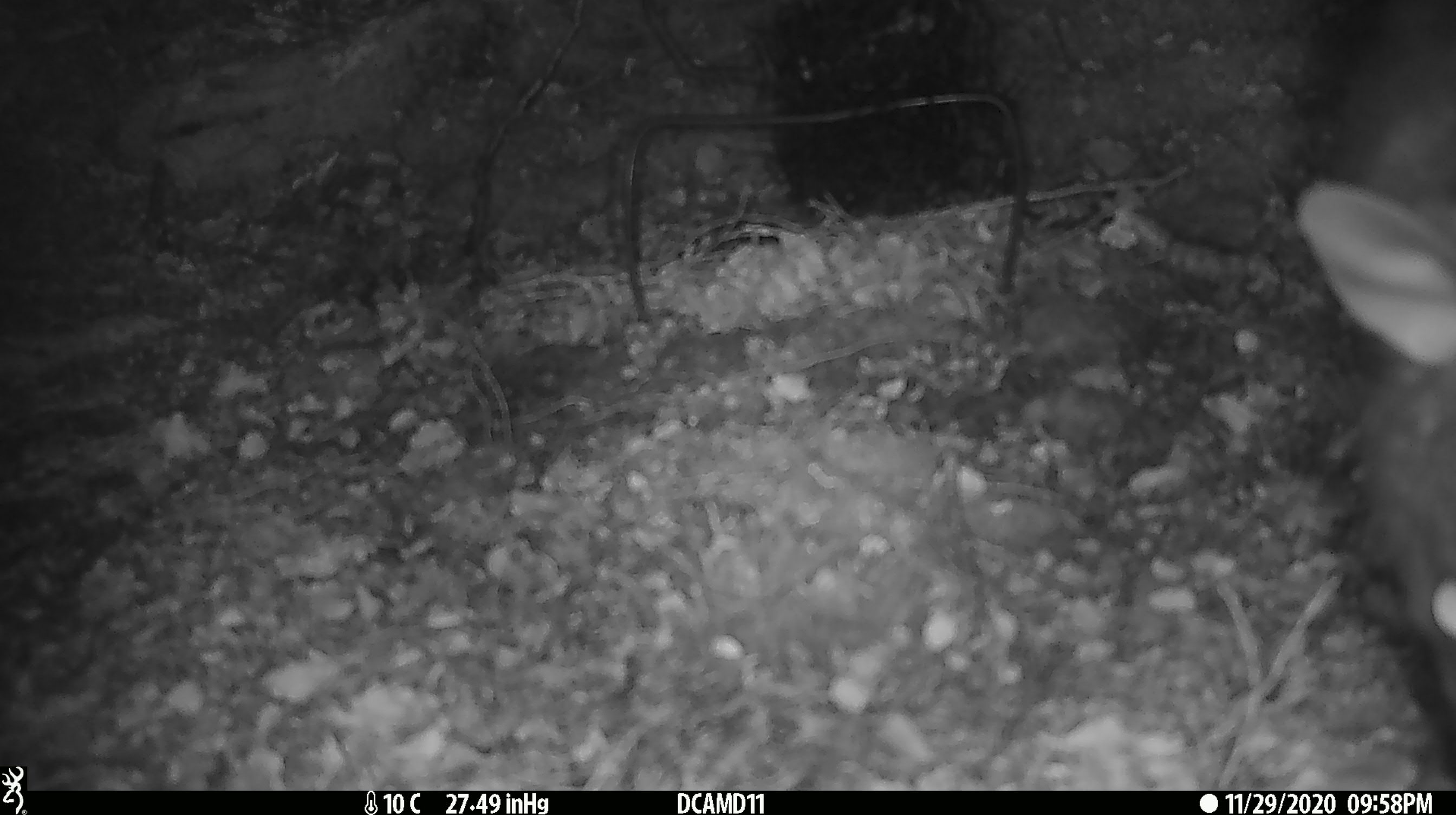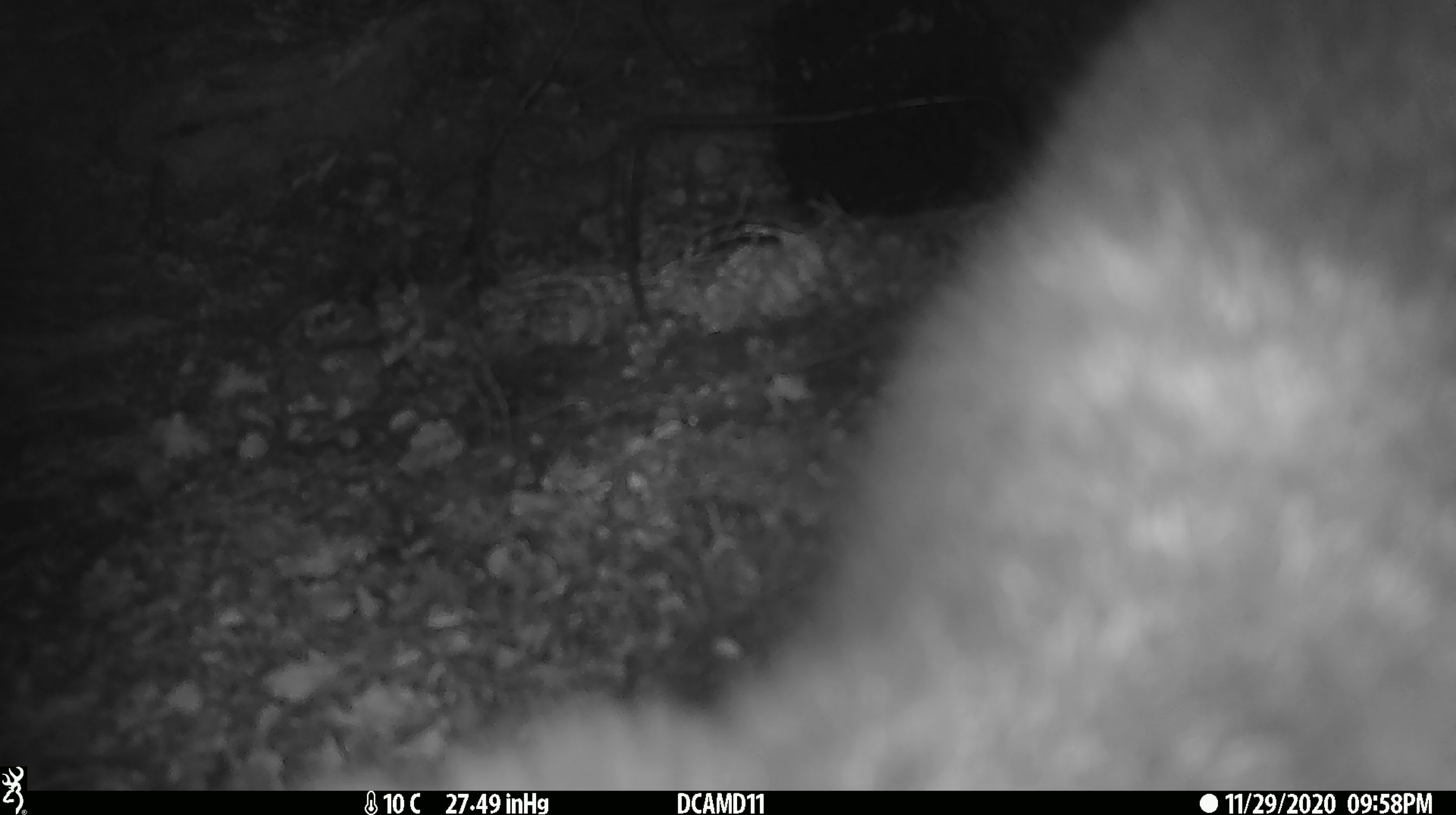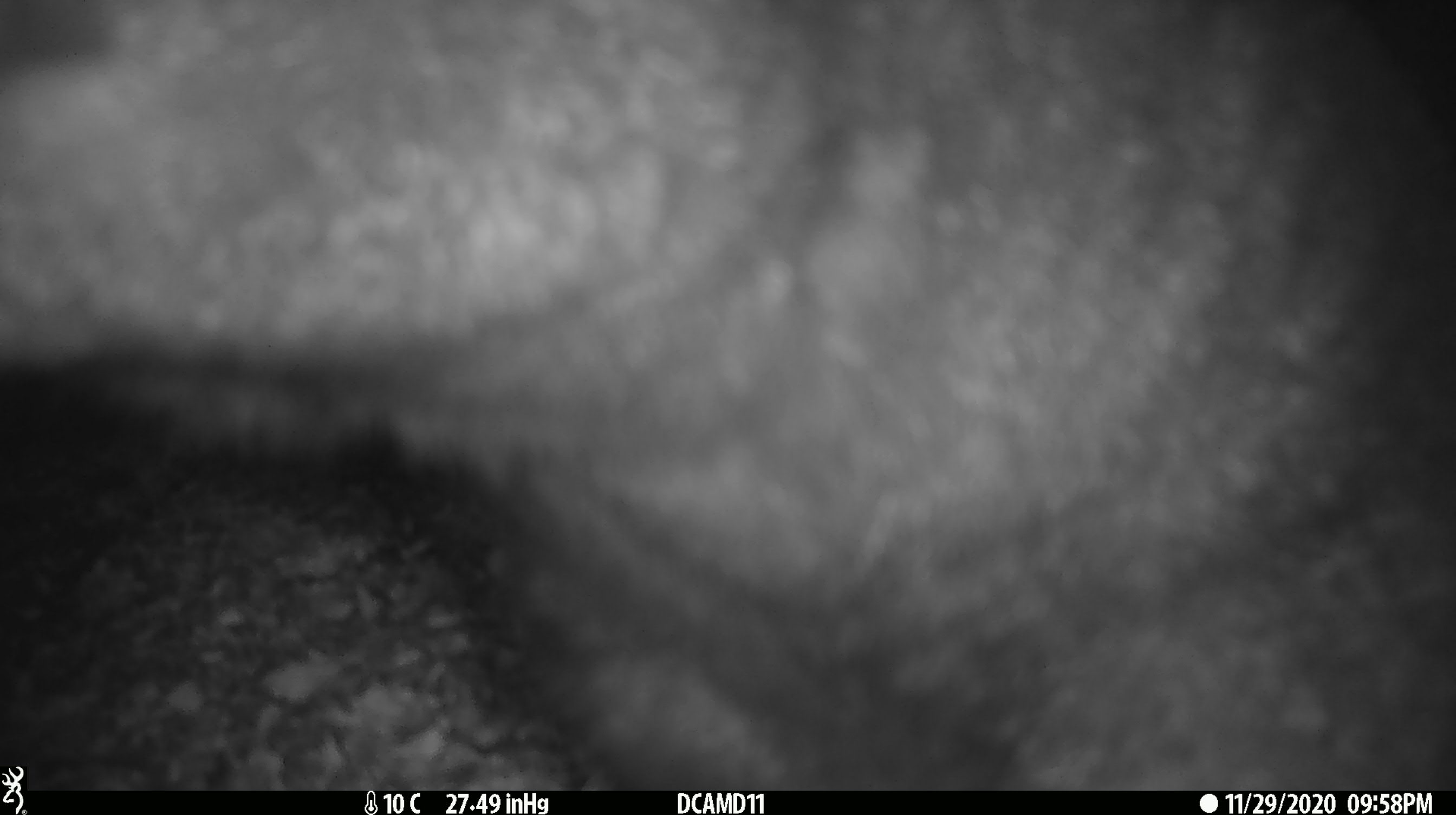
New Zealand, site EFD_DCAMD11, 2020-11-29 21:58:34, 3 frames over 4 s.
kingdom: Animalia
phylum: Chordata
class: Mammalia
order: Diprotodontia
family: Phalangeridae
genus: Trichosurus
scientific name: Trichosurus vulpecula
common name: common brushtail possum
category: possum